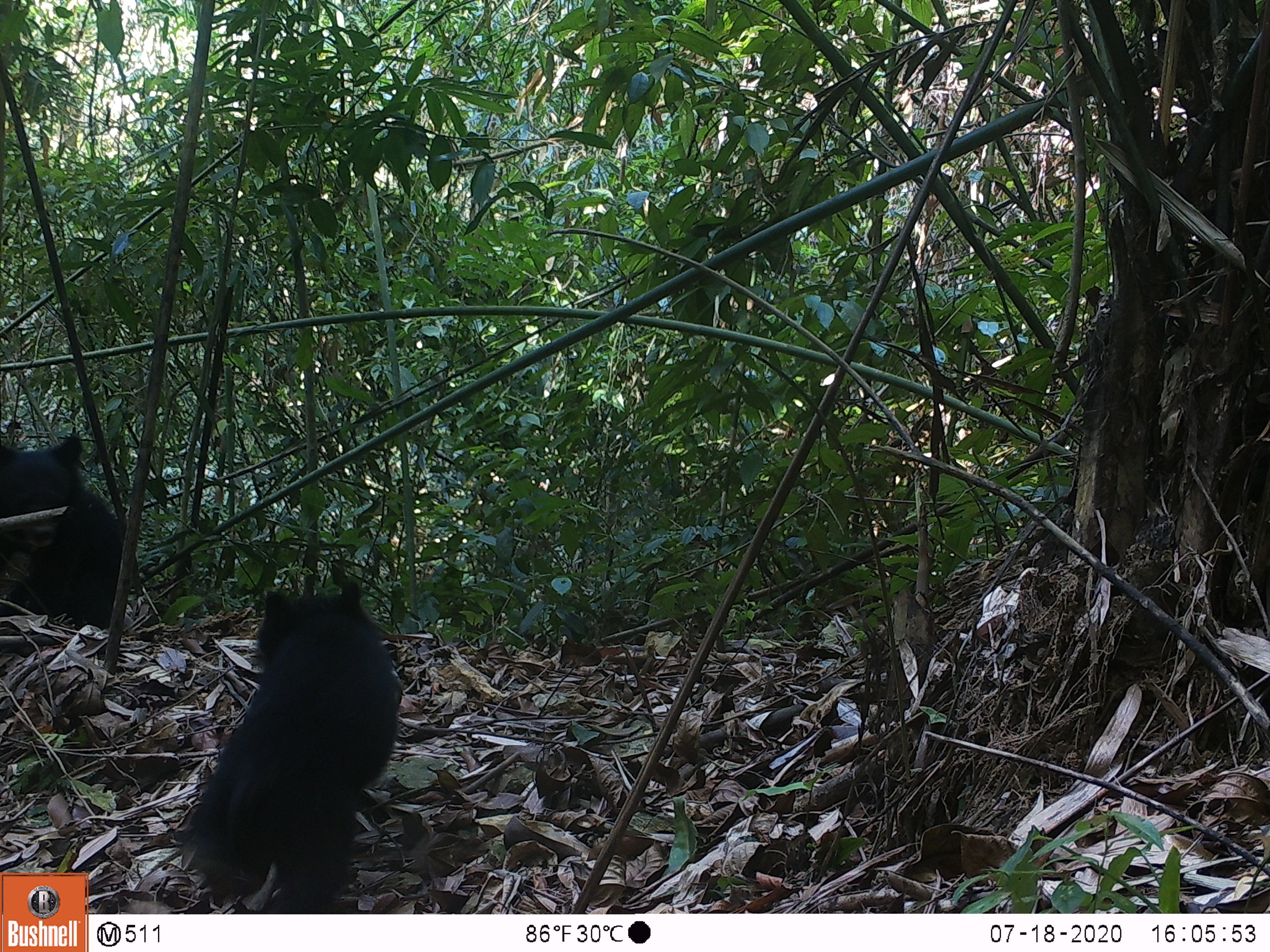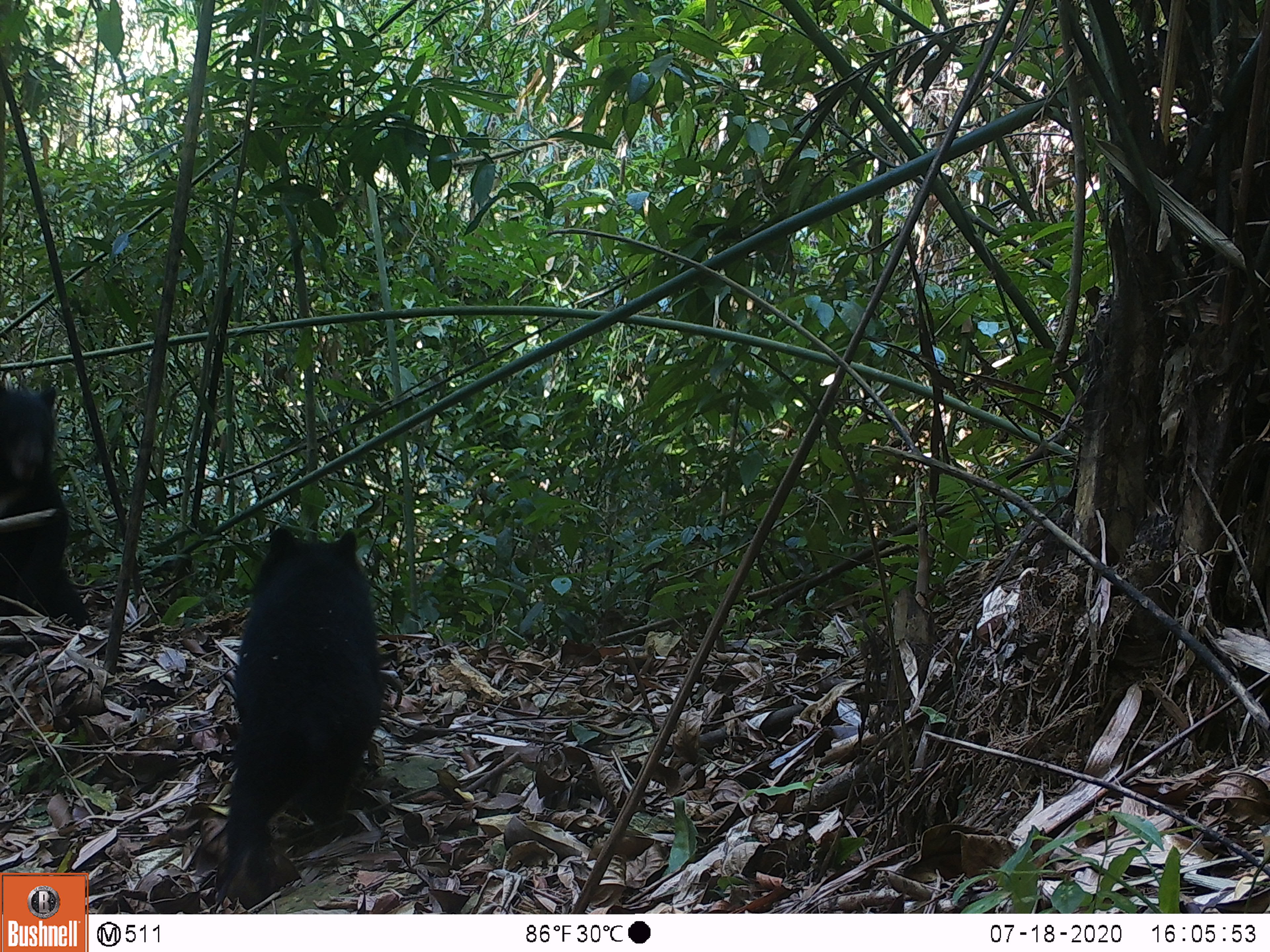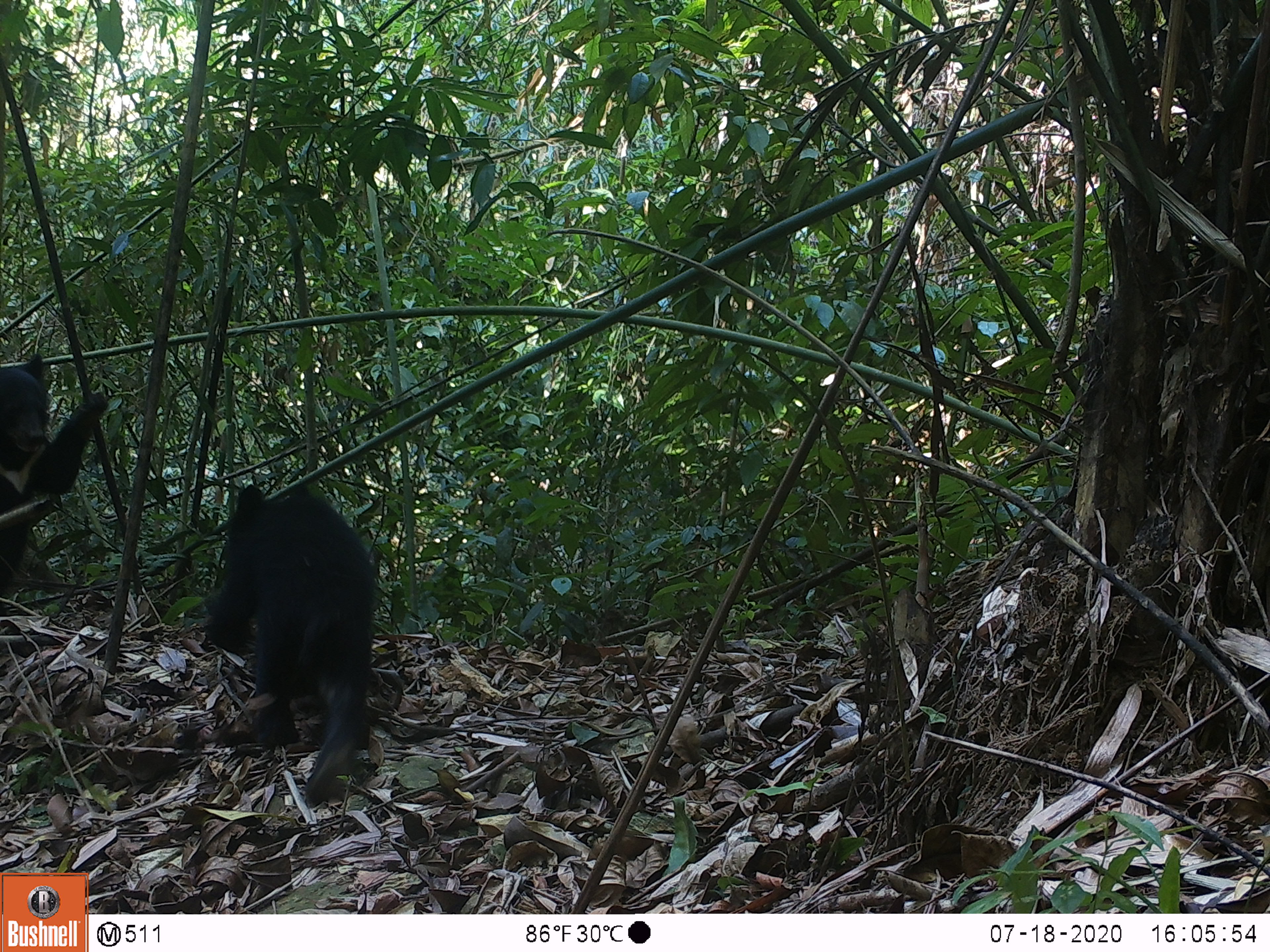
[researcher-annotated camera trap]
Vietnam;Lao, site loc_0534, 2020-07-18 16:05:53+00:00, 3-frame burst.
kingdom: Animalia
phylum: Chordata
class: Mammalia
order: Carnivora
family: Ursidae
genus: Ursus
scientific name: Ursus thibetanus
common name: asian black bear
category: asiatic black bear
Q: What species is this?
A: Asiatic black bear (asian black bear) (Ursus thibetanus).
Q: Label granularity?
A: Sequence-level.